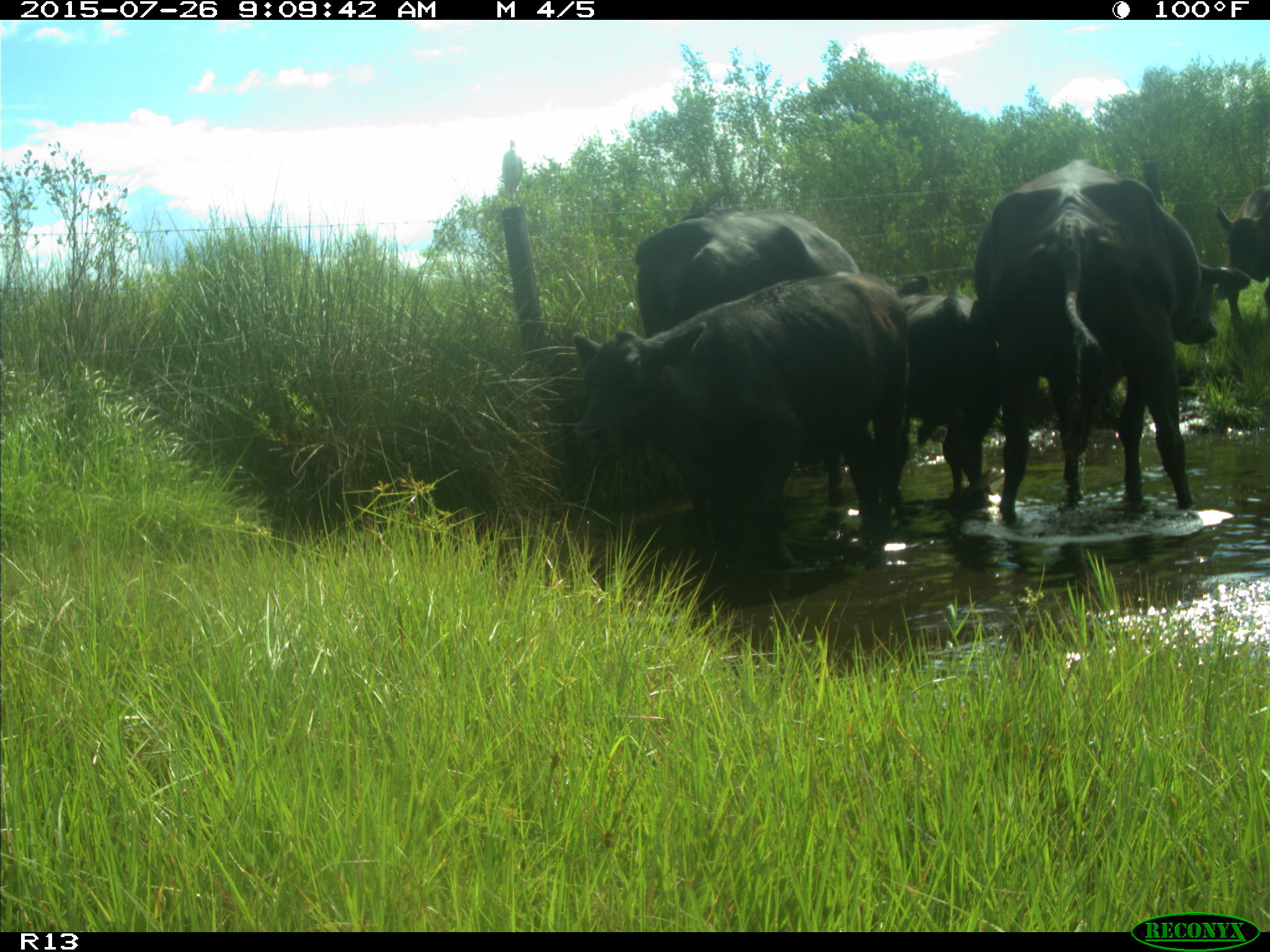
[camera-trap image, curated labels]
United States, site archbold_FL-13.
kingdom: Animalia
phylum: Chordata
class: Mammalia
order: Artiodactyla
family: Bovidae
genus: Bos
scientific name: Bos taurus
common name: domestic cow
Bos taurus (domestic cow).